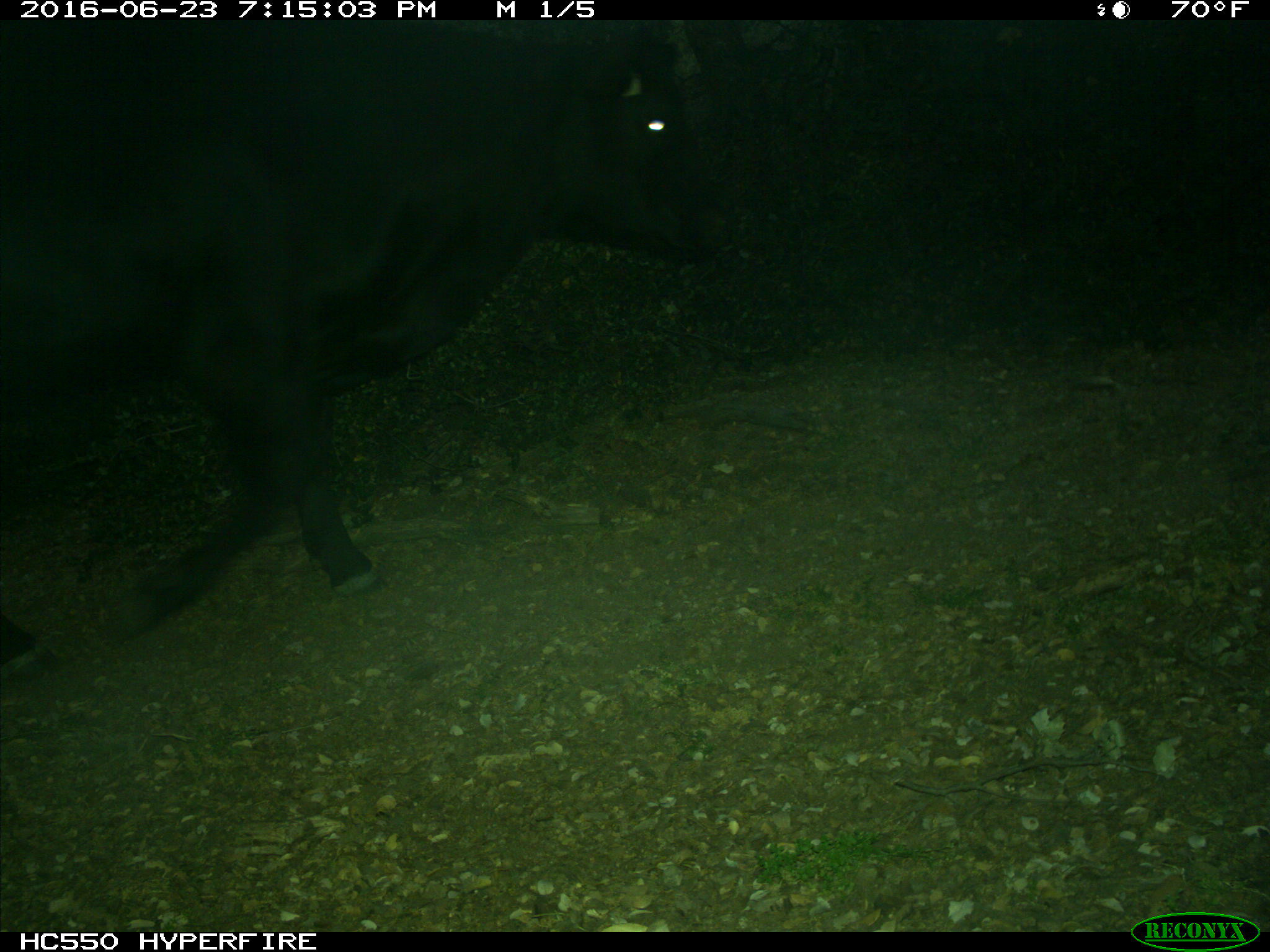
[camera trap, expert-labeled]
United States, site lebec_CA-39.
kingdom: Animalia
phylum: Chordata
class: Mammalia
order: Artiodactyla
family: Bovidae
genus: Bos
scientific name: Bos taurus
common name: domestic cow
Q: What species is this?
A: Bos taurus (domestic cow).